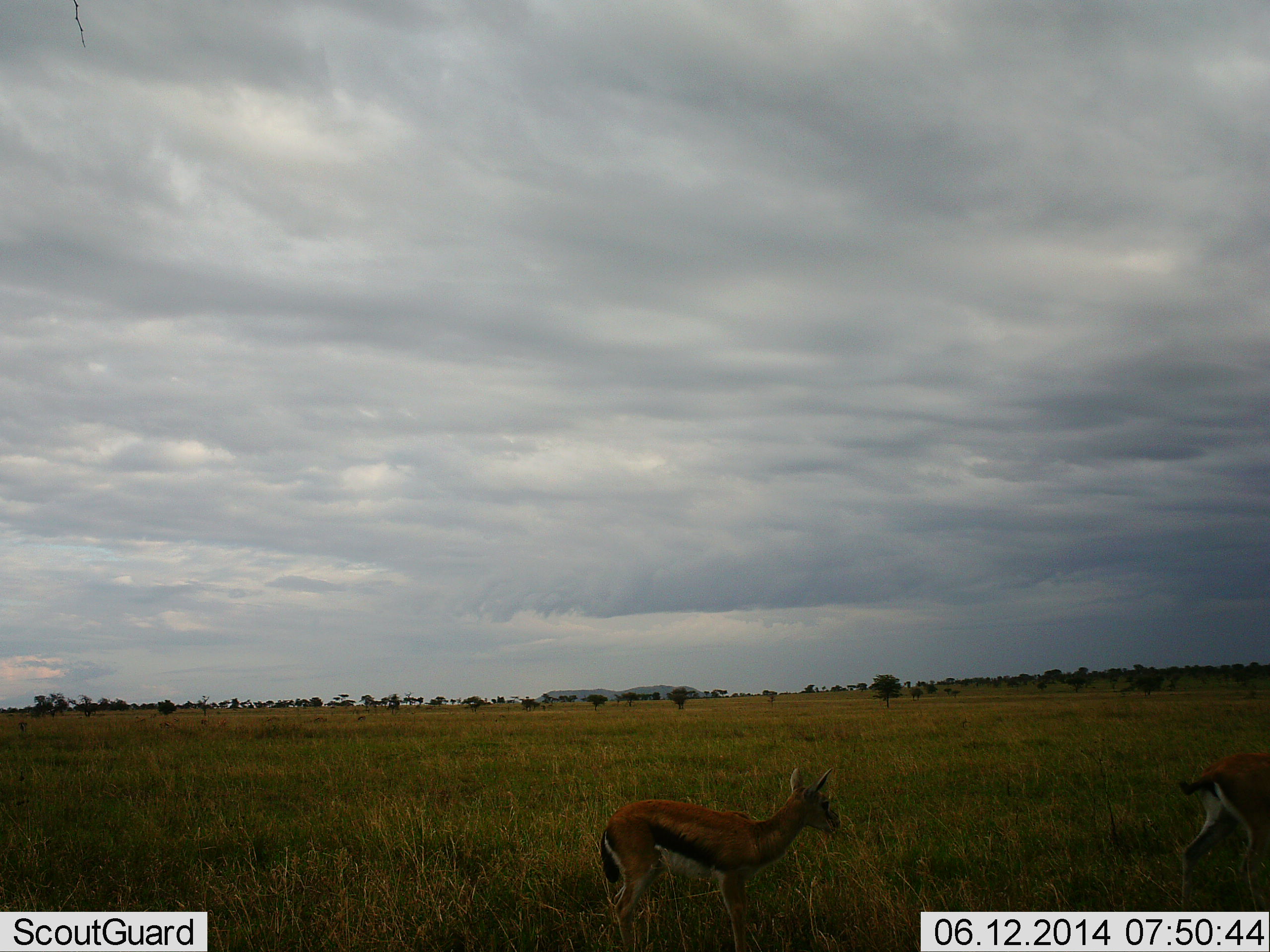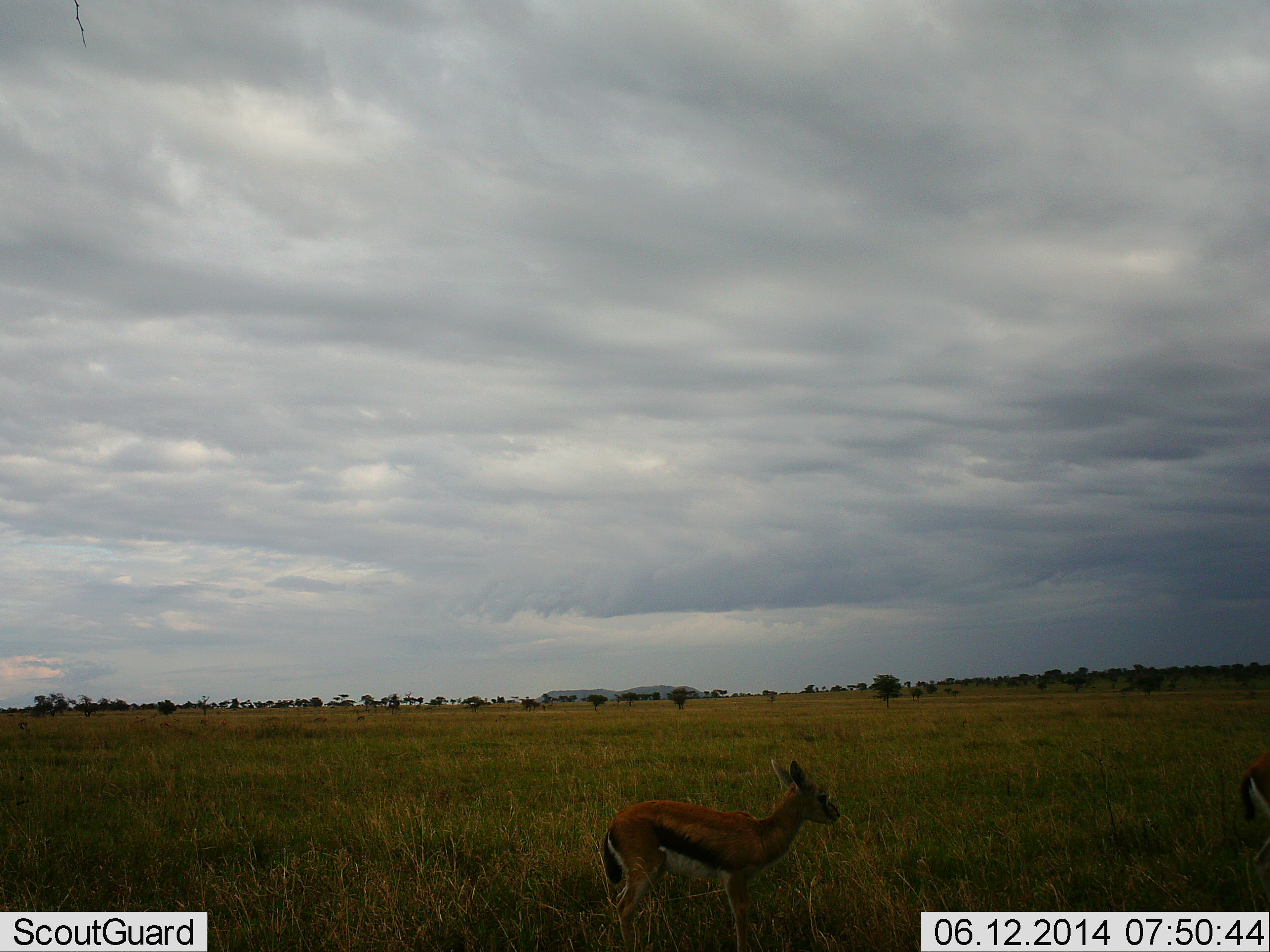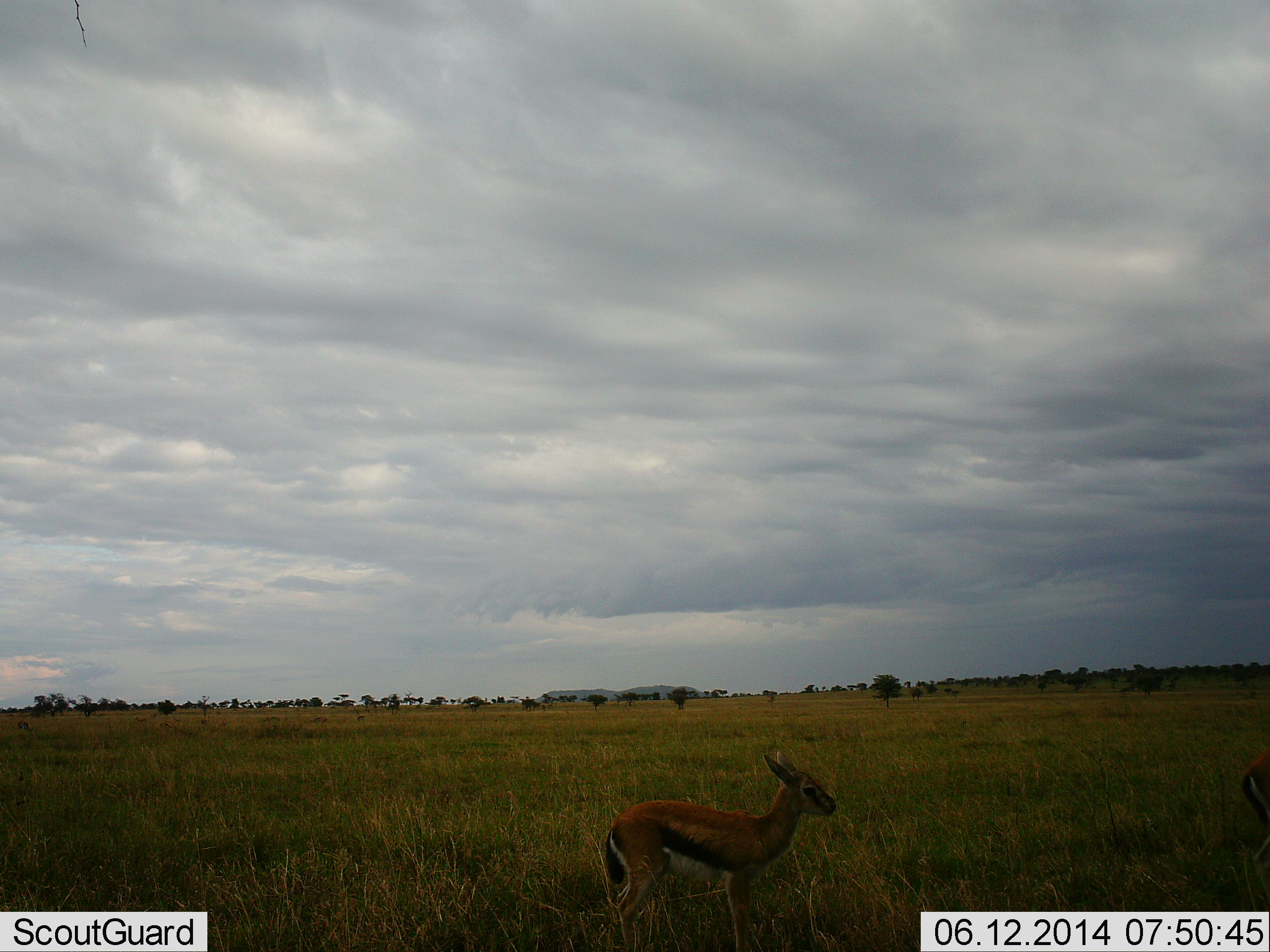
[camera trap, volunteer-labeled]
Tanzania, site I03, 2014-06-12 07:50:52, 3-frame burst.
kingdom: Animalia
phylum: Chordata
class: Mammalia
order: Artiodactyla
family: Bovidae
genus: Eudorcas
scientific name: Eudorcas thomsonii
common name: thomson's gazelle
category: gazellethomsons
Gazellethomsons (thomson's gazelle) (Eudorcas thomsonii), count 2. Behavior (volunteer vote fractions): standing 90%, resting 0%, moving 60%, interacting 0%. Young present (vote fraction): 10%. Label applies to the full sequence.